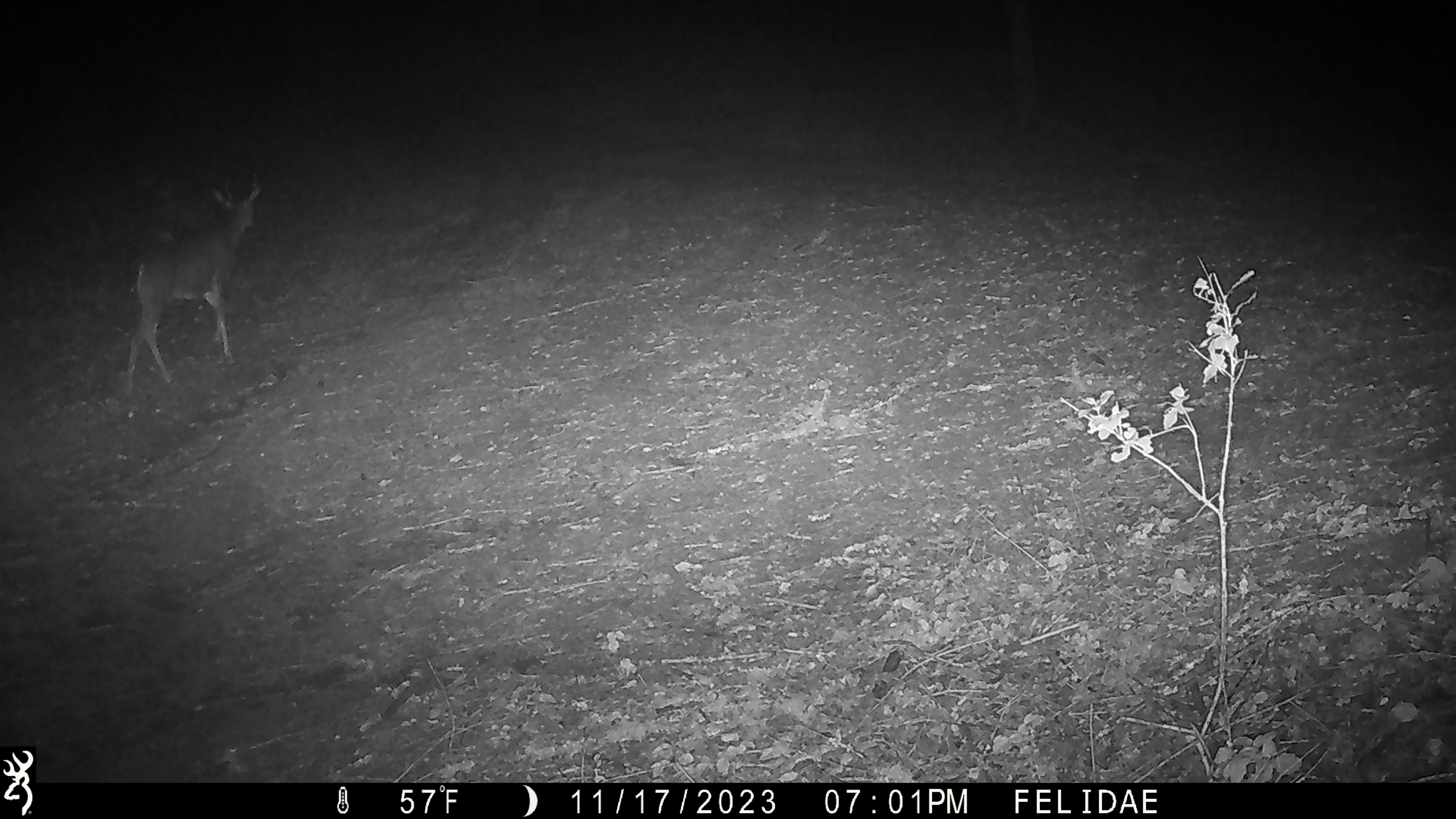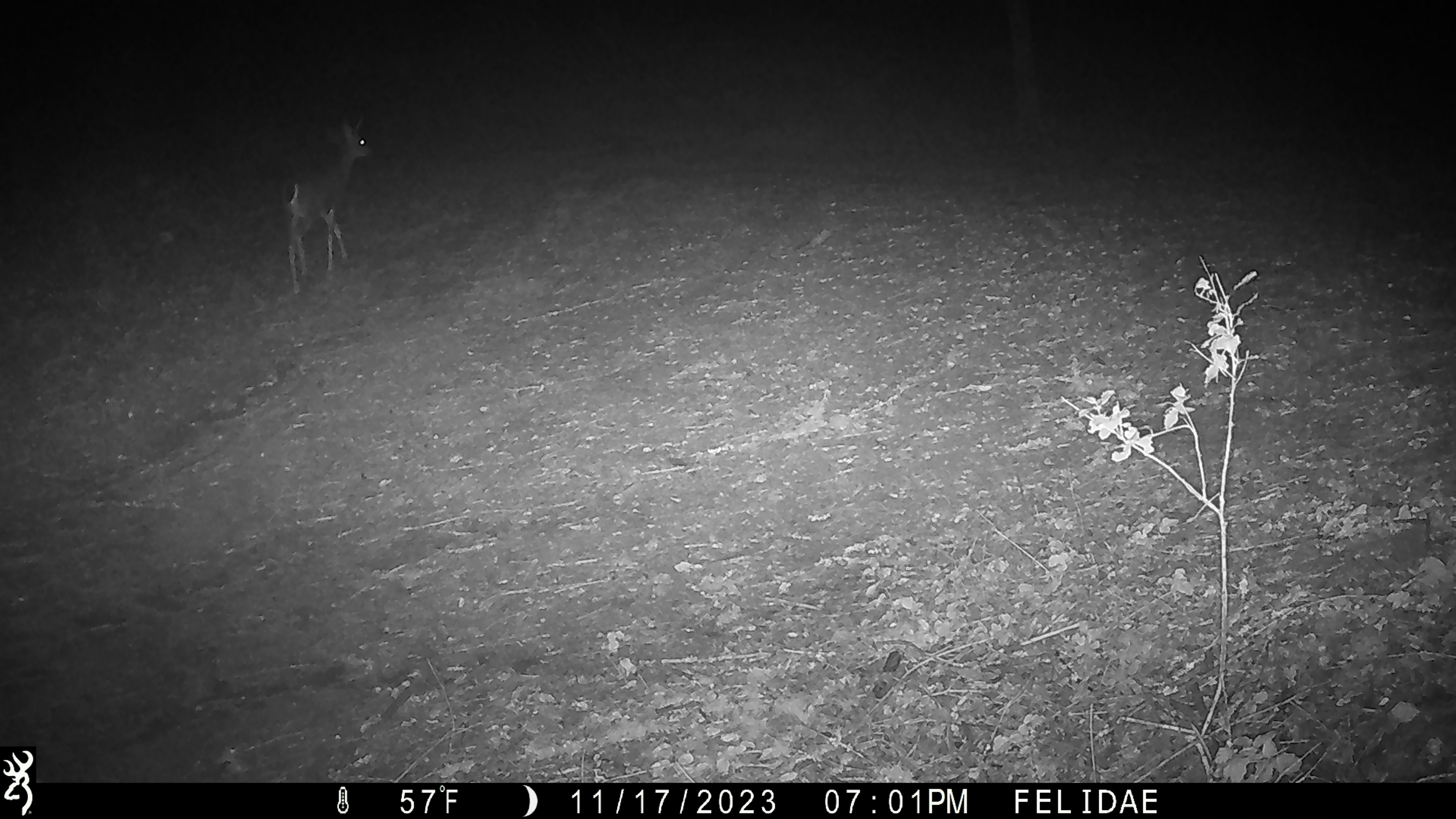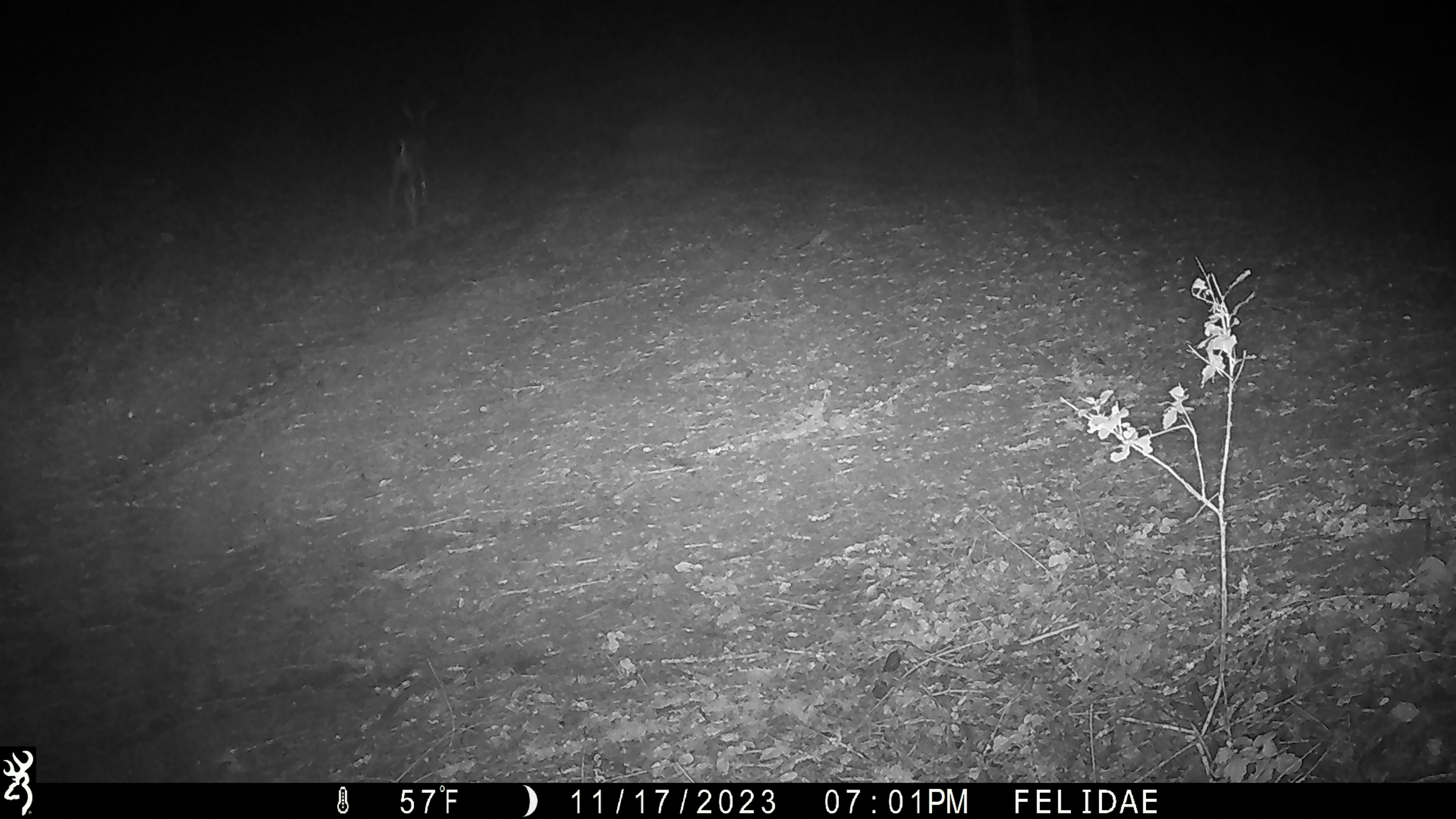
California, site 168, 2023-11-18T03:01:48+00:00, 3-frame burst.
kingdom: Animalia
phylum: Chordata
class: Mammalia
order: Artiodactyla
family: Cervidae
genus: Odocoileus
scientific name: Odocoileus hemionus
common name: mule deer